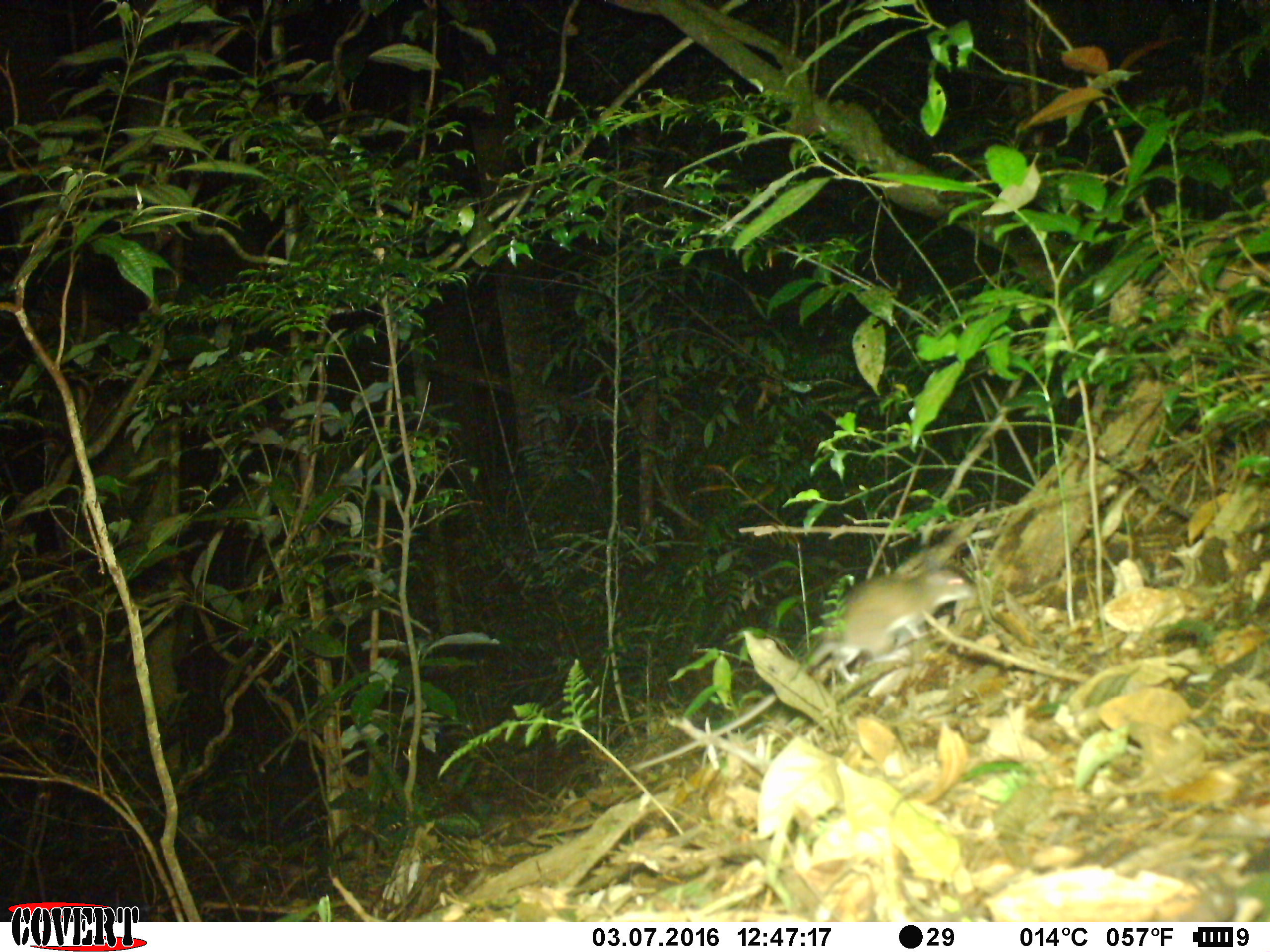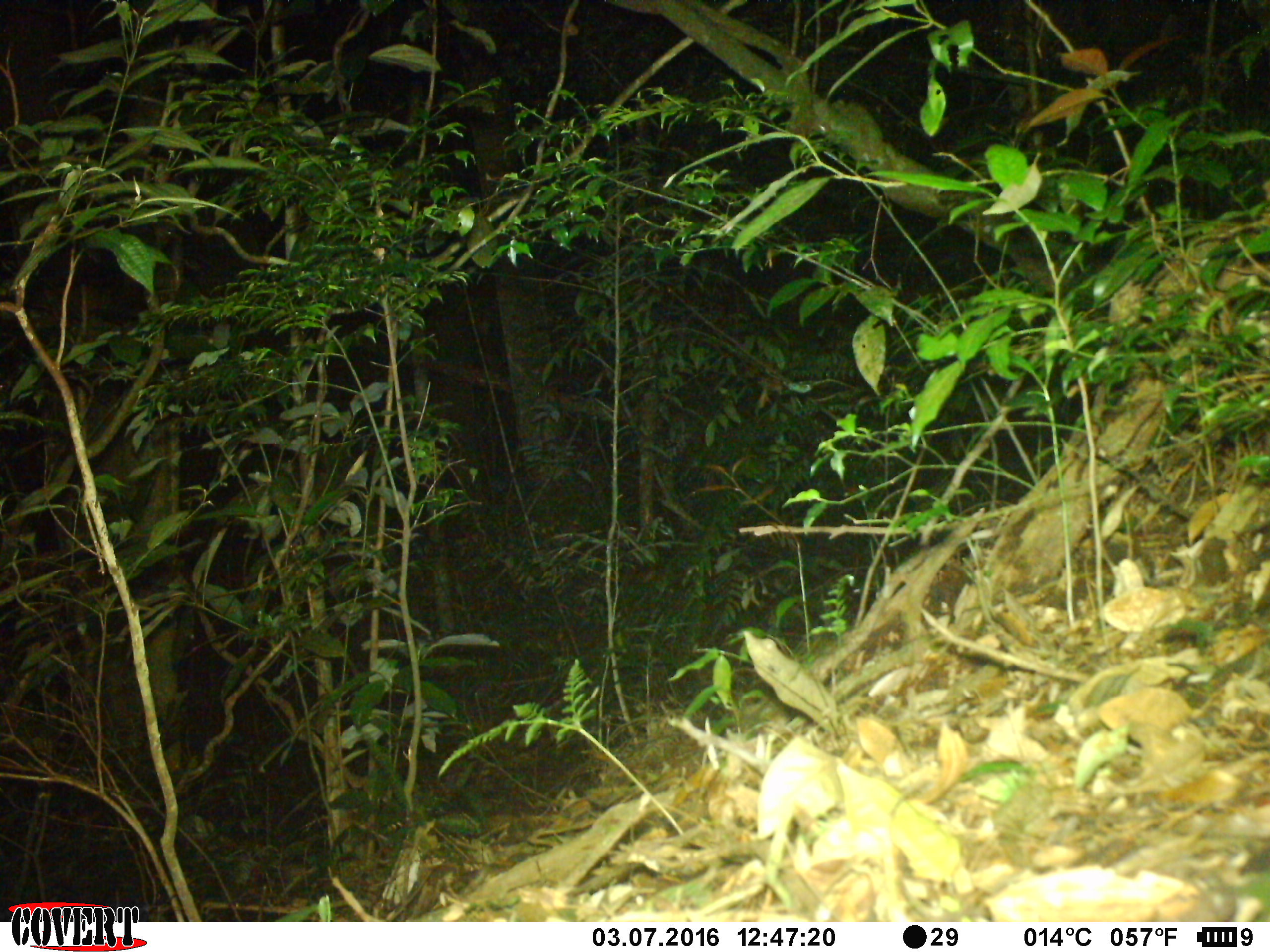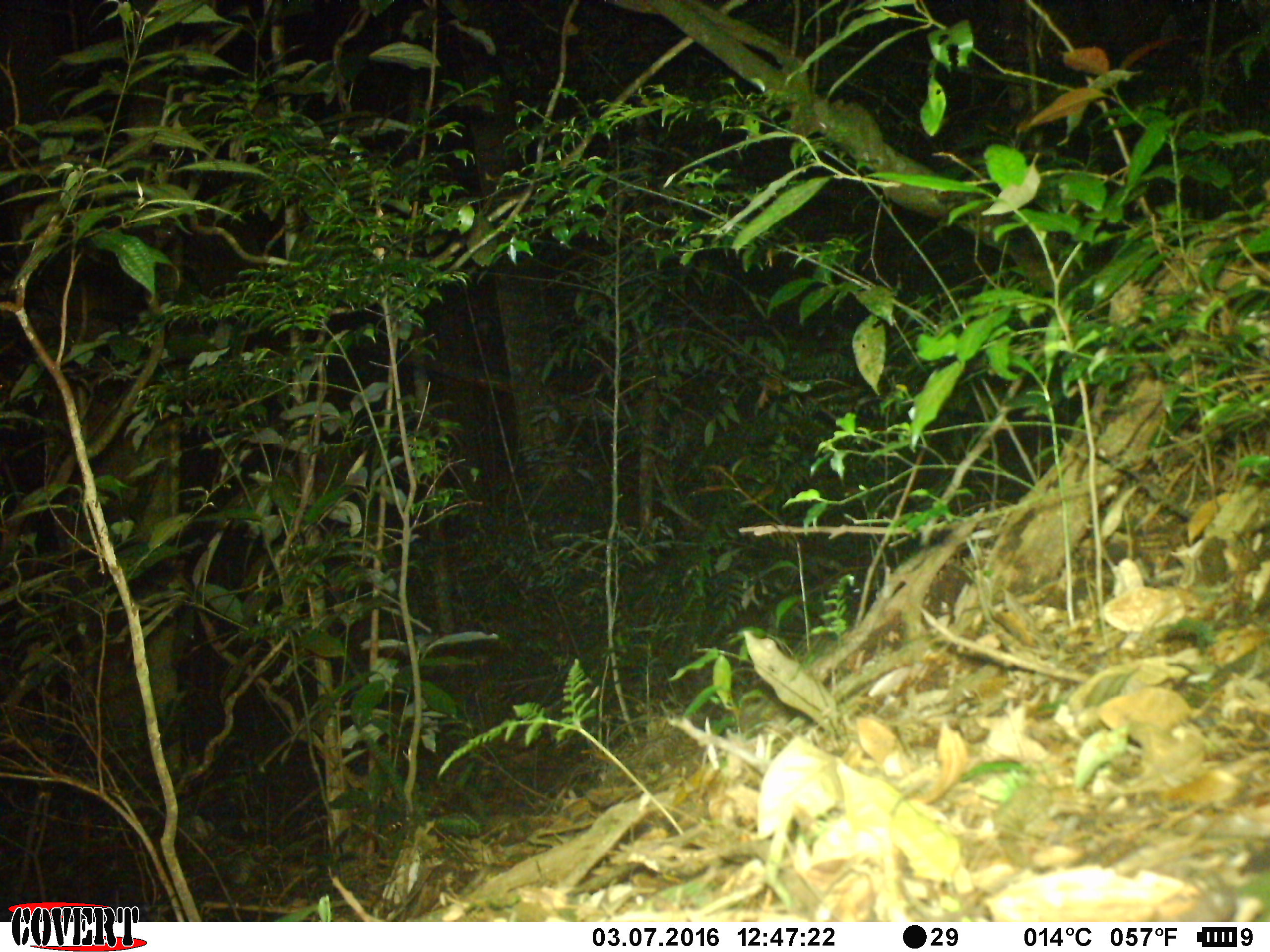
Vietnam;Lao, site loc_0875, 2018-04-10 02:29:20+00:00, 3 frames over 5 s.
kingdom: Animalia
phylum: Chordata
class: Mammalia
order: Rodentia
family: Muridae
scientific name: Muridae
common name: old-world mice and rats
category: unidentified murid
Unidentified murid (old-world mice and rats) (Muridae). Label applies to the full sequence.